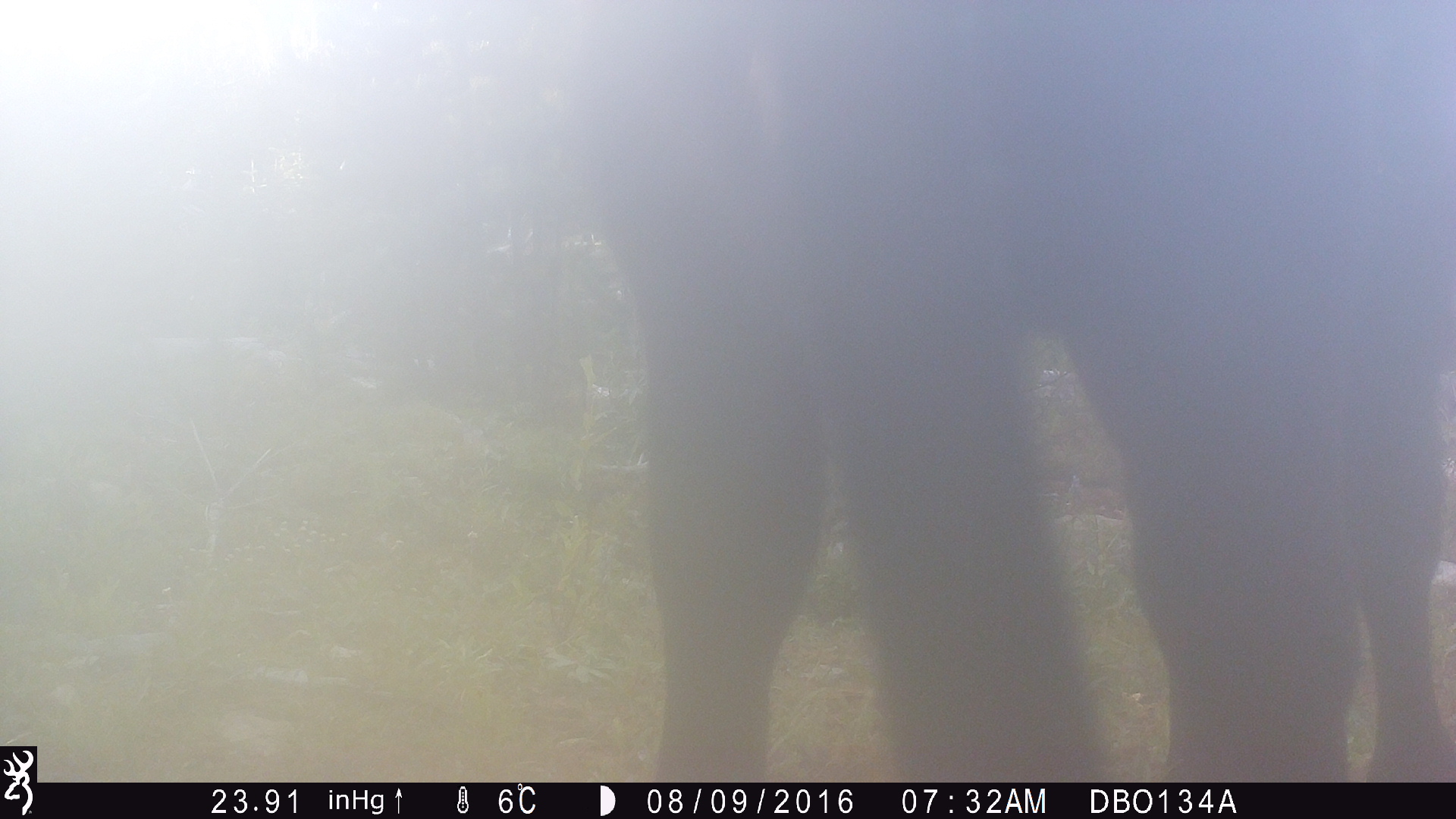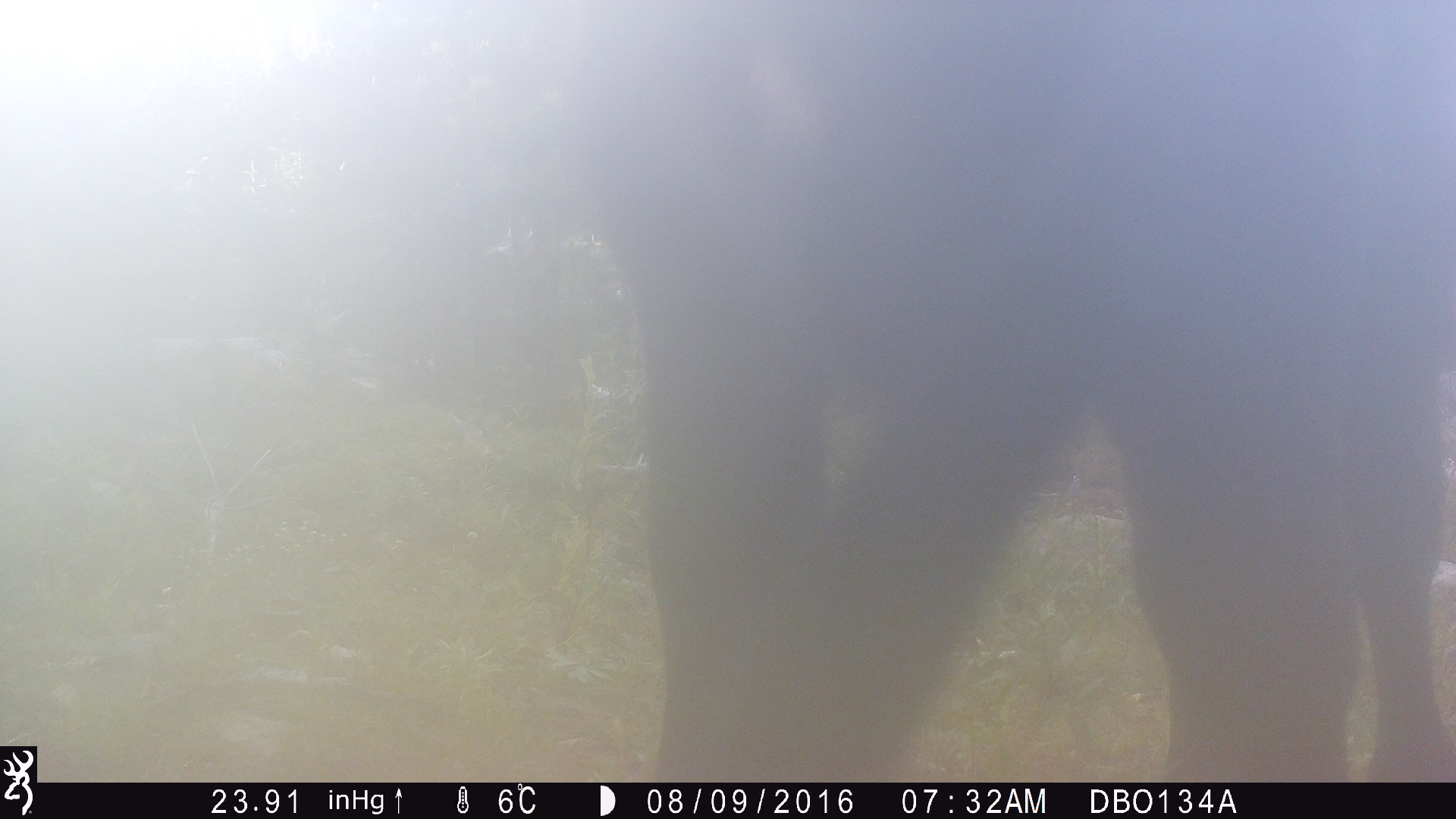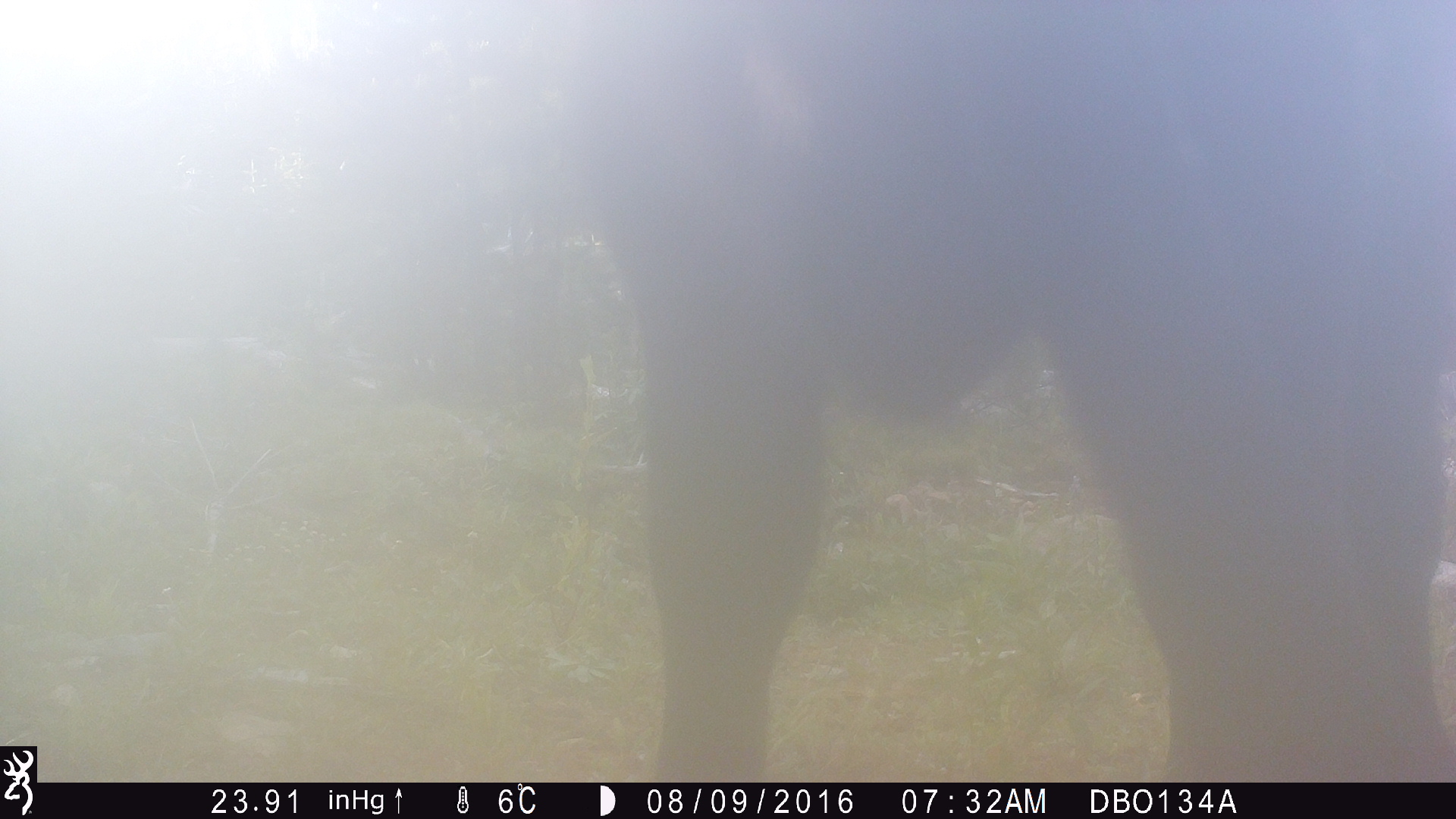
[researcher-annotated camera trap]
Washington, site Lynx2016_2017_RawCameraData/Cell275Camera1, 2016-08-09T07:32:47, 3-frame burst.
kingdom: Animalia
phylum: Chordata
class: Mammalia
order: Artiodactyla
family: Bovidae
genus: Bos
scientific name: Bos taurus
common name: domestic cattle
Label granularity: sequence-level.